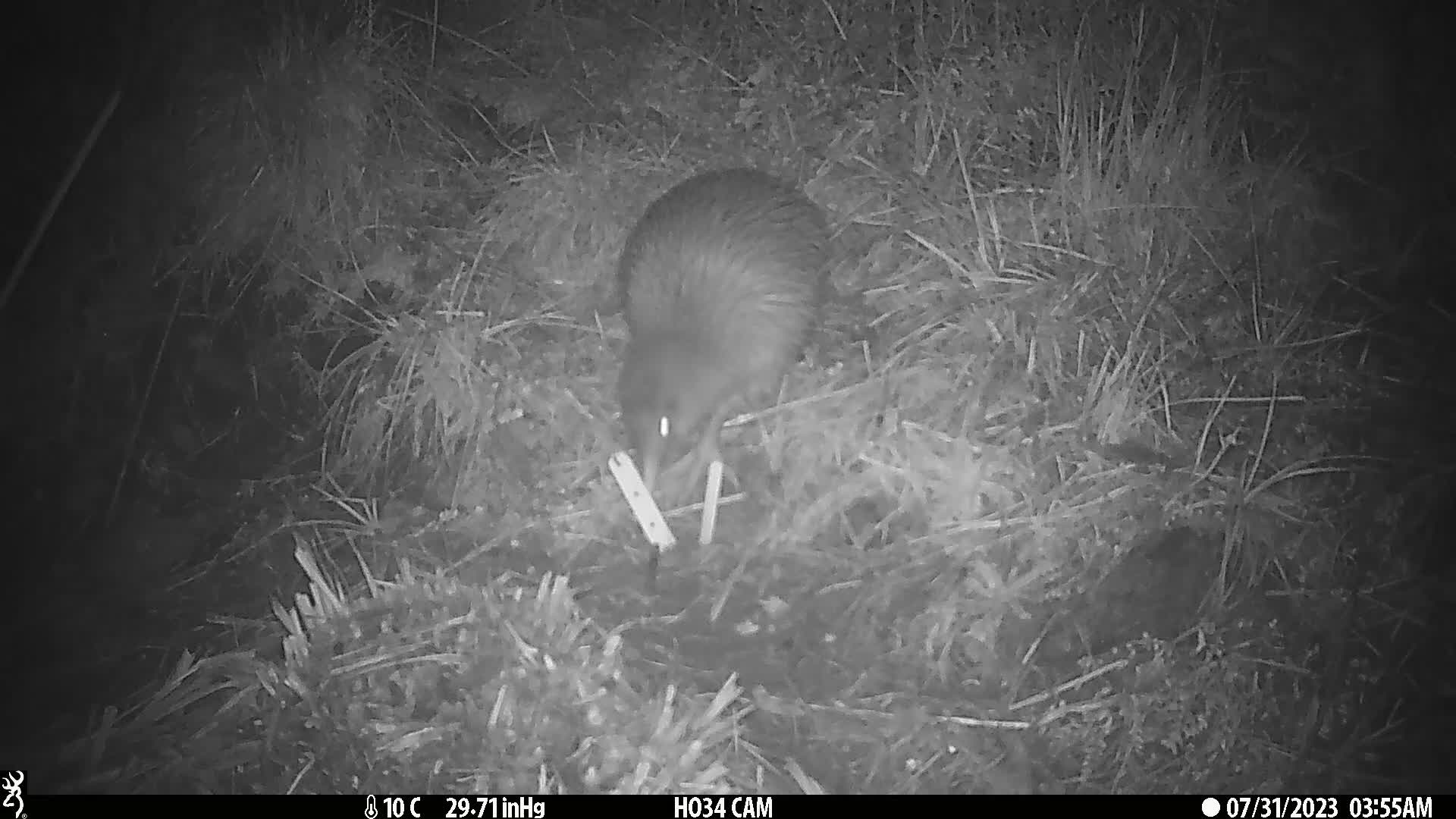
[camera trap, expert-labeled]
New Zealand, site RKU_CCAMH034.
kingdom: Animalia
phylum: Chordata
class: Aves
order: Apterygiformes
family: Apterygidae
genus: Apteryx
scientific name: Apteryx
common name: kiwi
Kiwi (Apteryx).